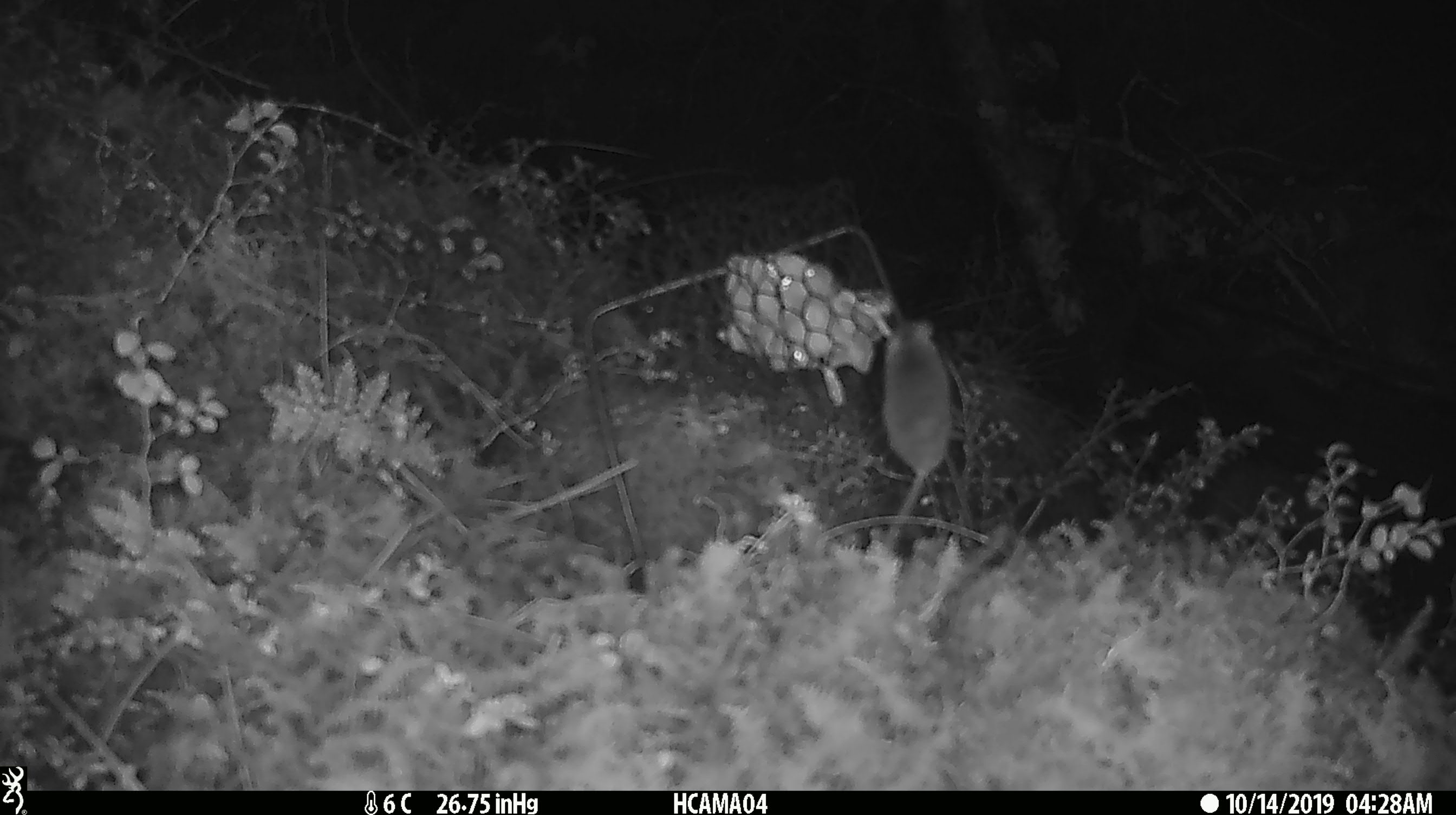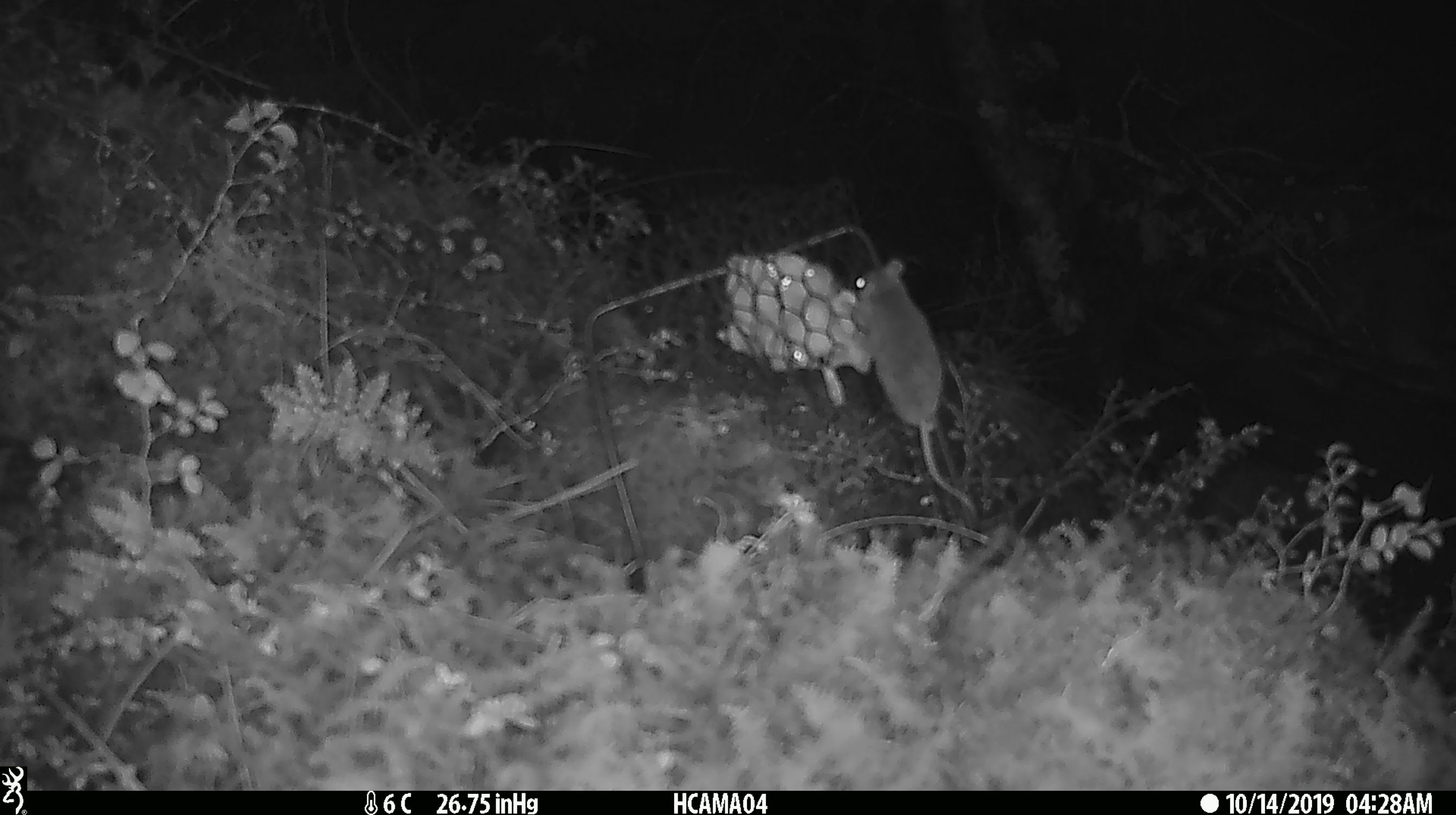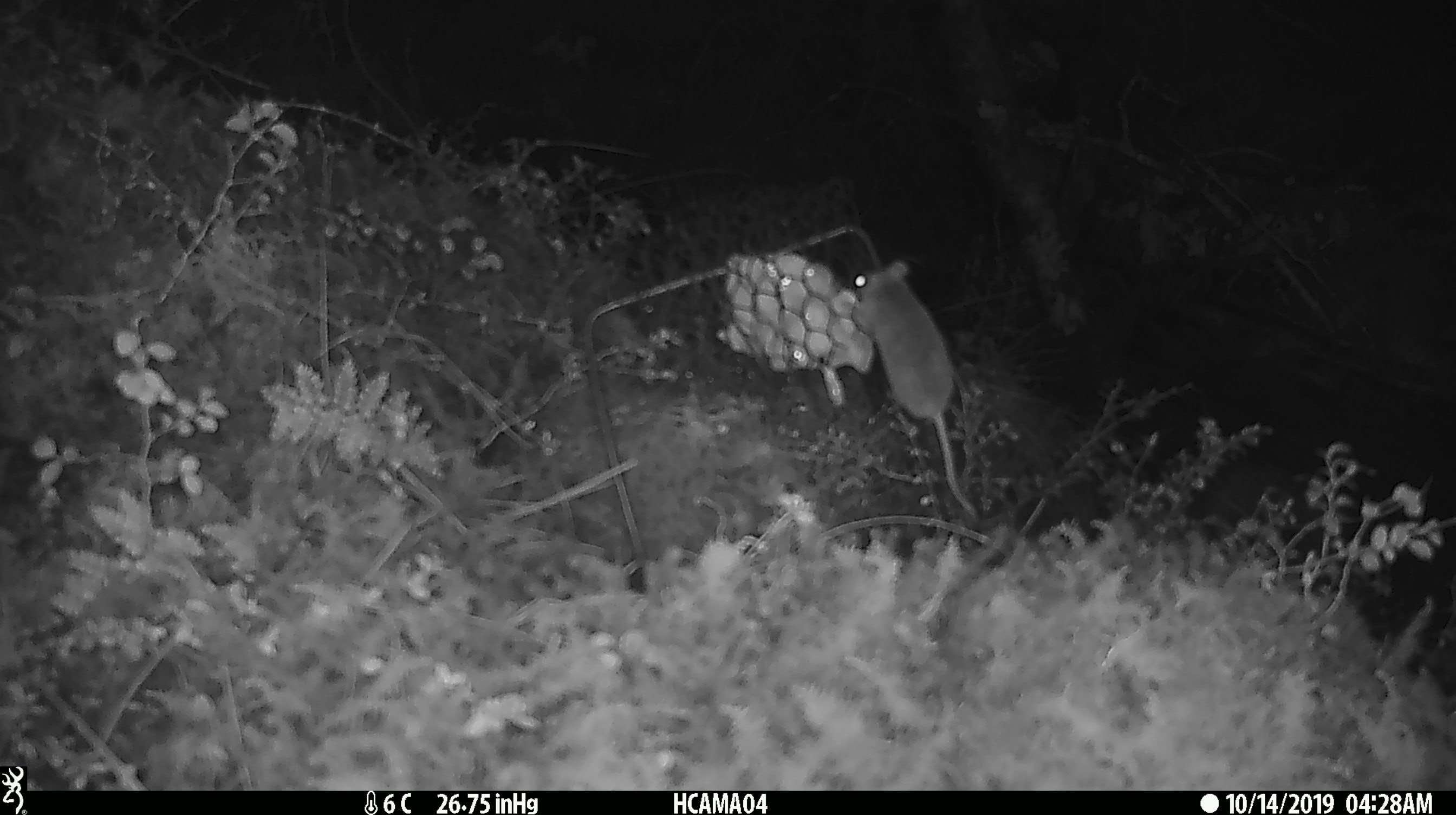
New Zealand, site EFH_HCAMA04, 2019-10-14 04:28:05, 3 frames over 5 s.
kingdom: Animalia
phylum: Chordata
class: Mammalia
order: Rodentia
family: Muridae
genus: Mus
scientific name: Mus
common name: mouse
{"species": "mouse (Mus)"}